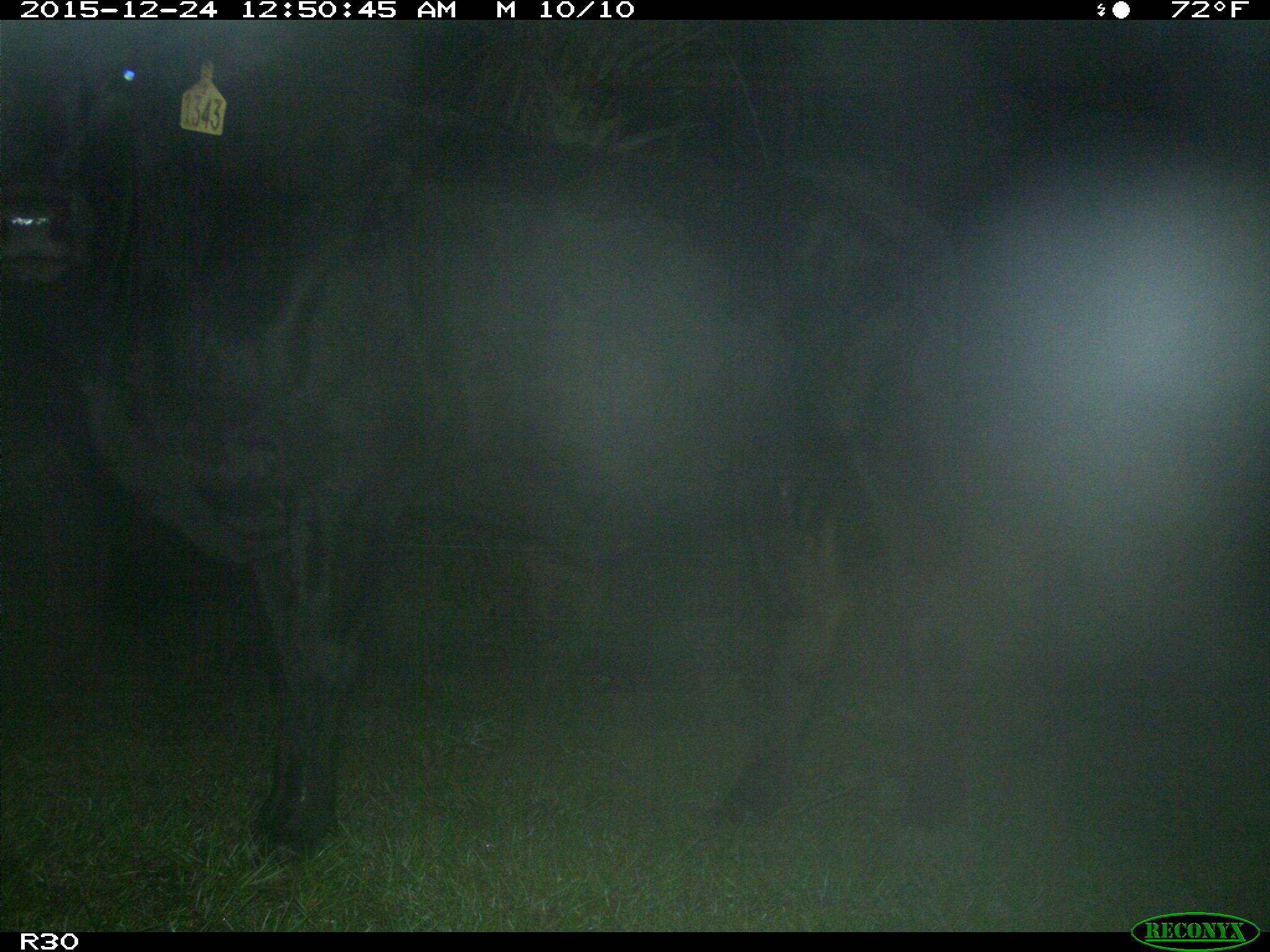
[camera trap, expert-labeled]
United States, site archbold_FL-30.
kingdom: Animalia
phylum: Chordata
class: Mammalia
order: Artiodactyla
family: Bovidae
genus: Bos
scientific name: Bos taurus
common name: domestic cow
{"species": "Bos taurus (domestic cow)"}